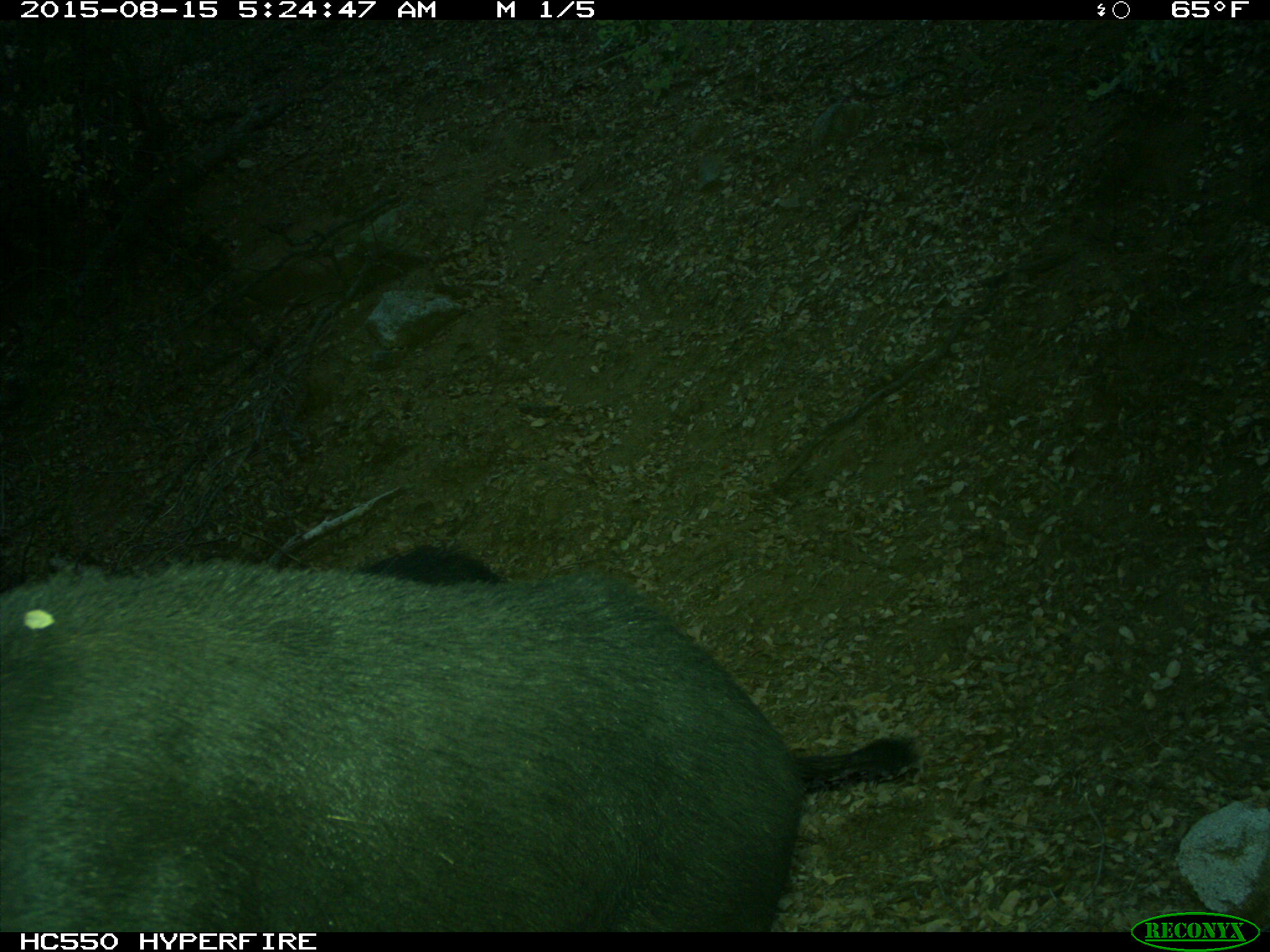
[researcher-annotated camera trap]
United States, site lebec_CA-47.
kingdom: Animalia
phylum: Chordata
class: Mammalia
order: Artiodactyla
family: Suidae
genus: Sus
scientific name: Sus scrofa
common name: wild boar